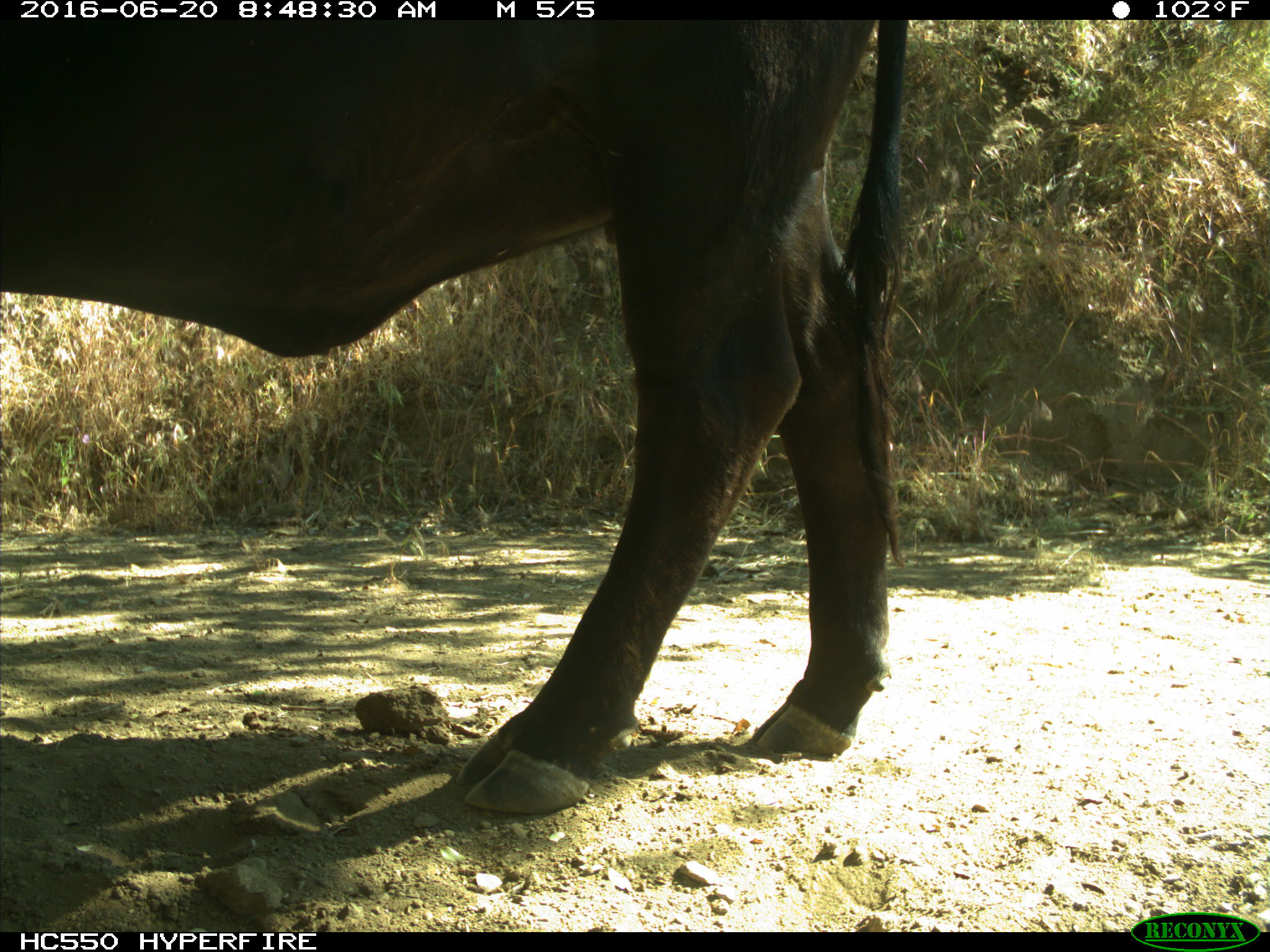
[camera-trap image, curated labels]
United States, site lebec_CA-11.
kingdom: Animalia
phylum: Chordata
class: Mammalia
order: Artiodactyla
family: Bovidae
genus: Bos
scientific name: Bos taurus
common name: domestic cow